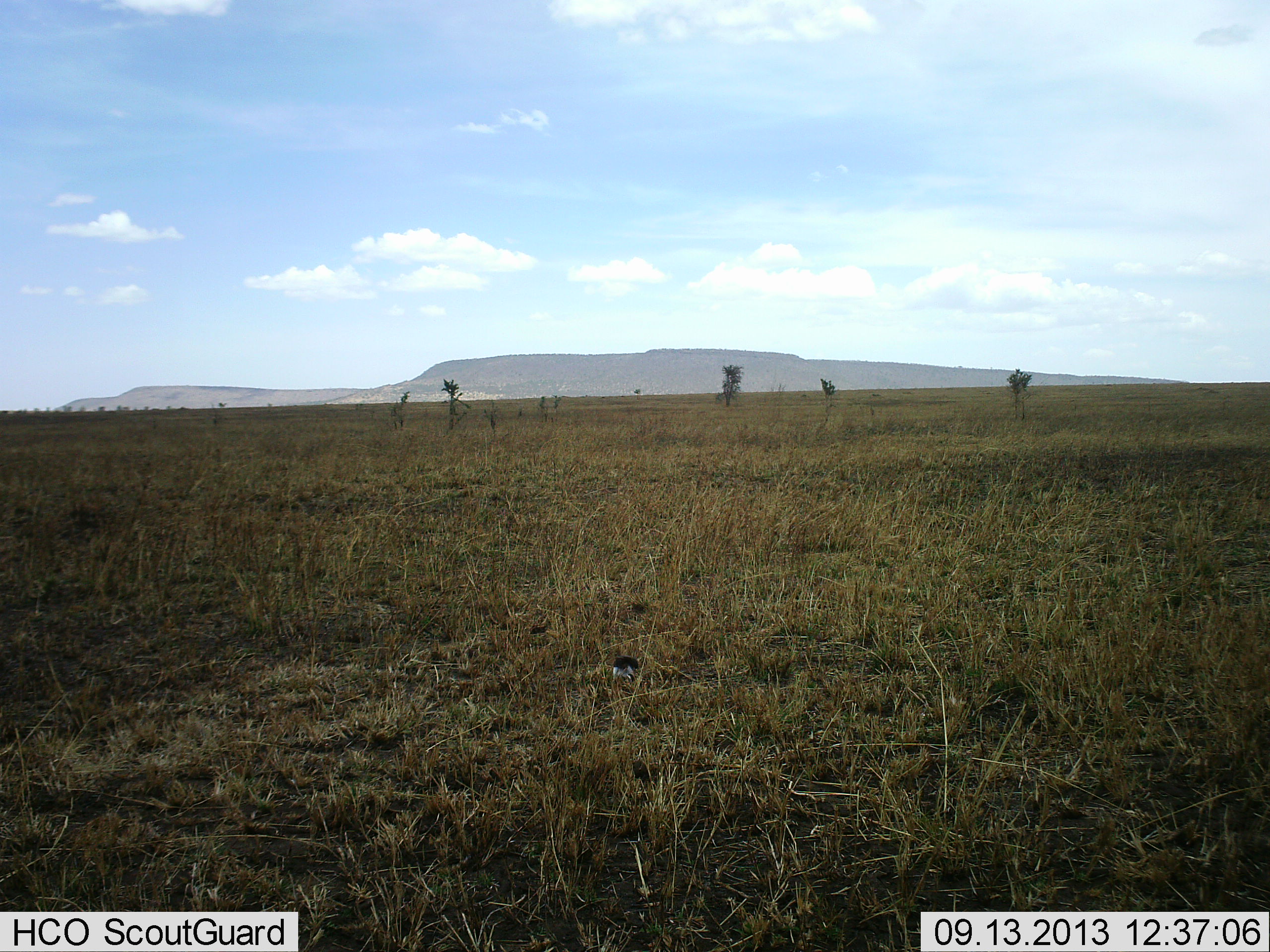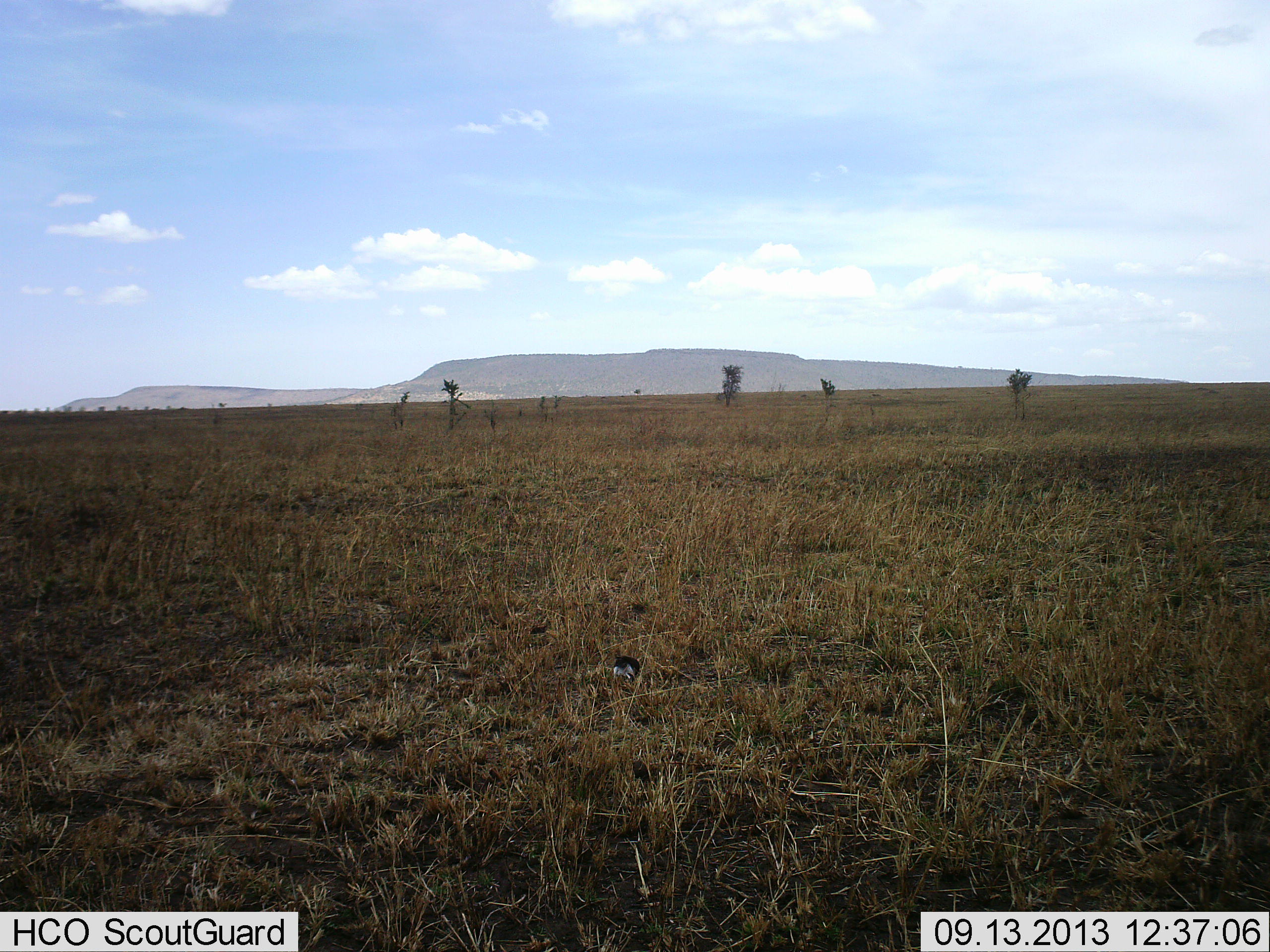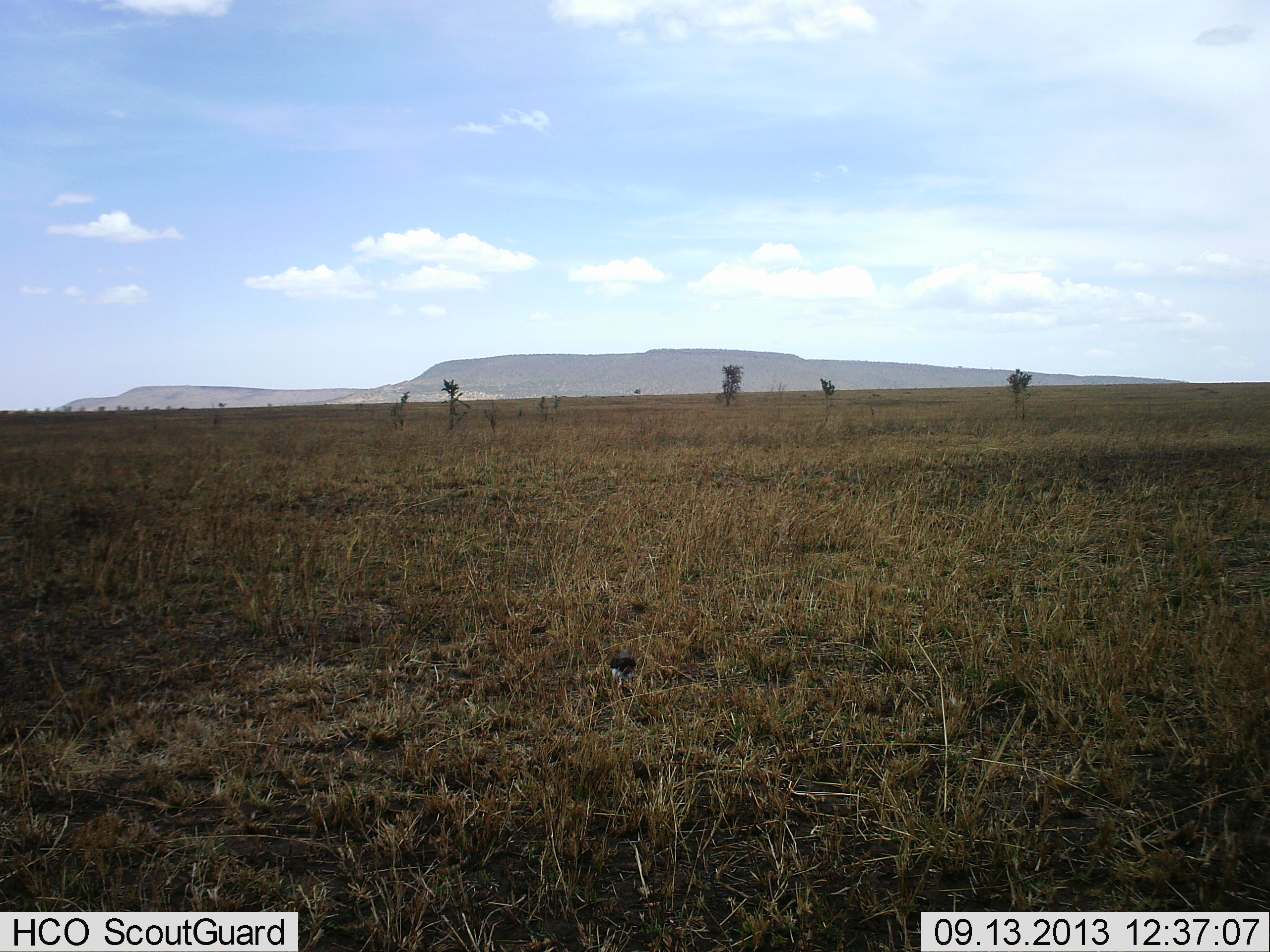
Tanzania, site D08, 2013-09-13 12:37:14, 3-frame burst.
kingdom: Animalia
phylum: Chordata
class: Aves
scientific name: Aves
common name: bird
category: otherbird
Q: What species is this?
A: Otherbird (bird) (Aves).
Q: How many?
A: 1.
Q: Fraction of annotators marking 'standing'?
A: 40%.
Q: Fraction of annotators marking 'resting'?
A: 0%.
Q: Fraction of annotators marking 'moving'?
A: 10%.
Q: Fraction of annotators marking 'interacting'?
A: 0%.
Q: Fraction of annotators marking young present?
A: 0%.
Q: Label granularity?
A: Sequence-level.